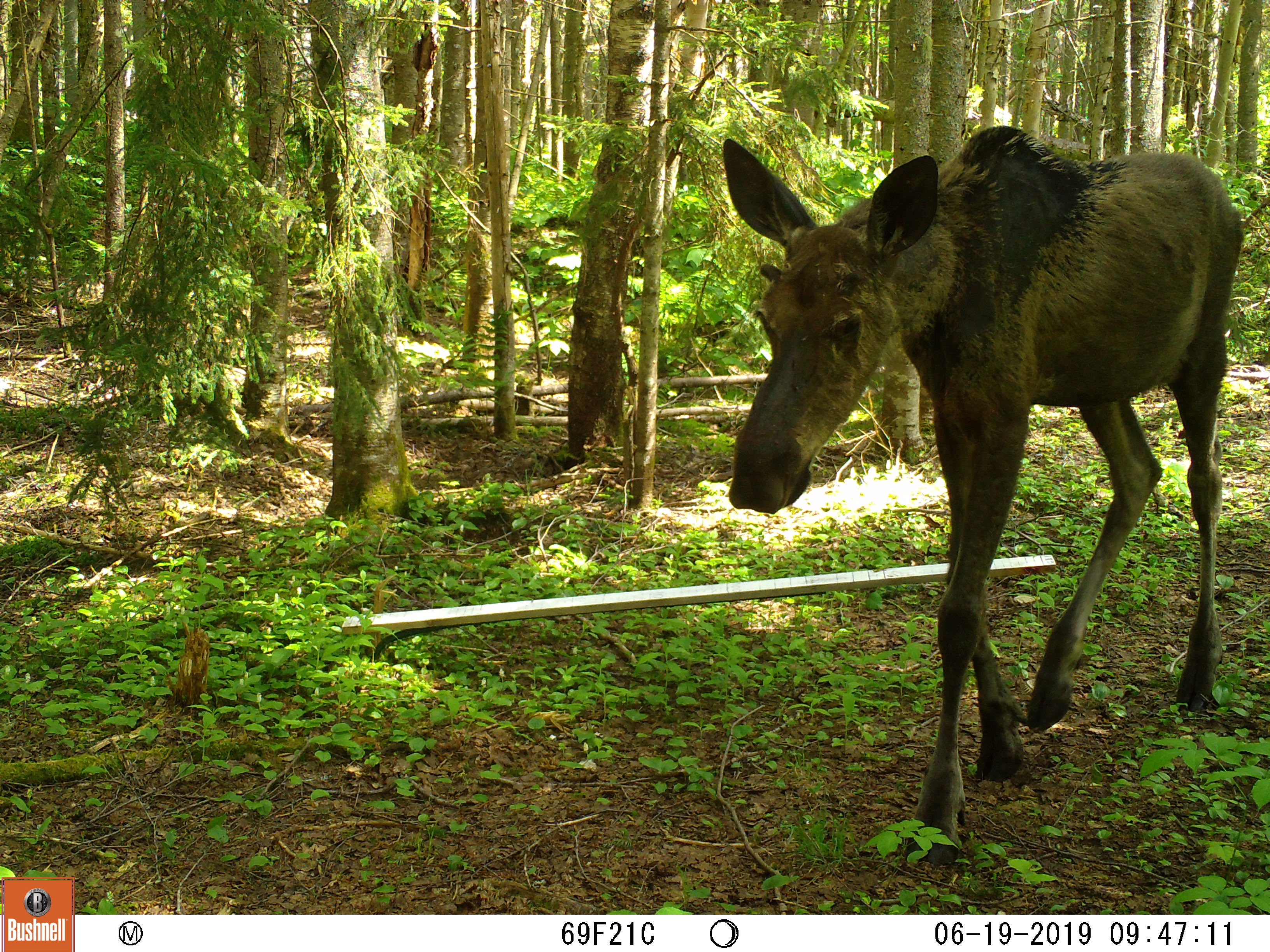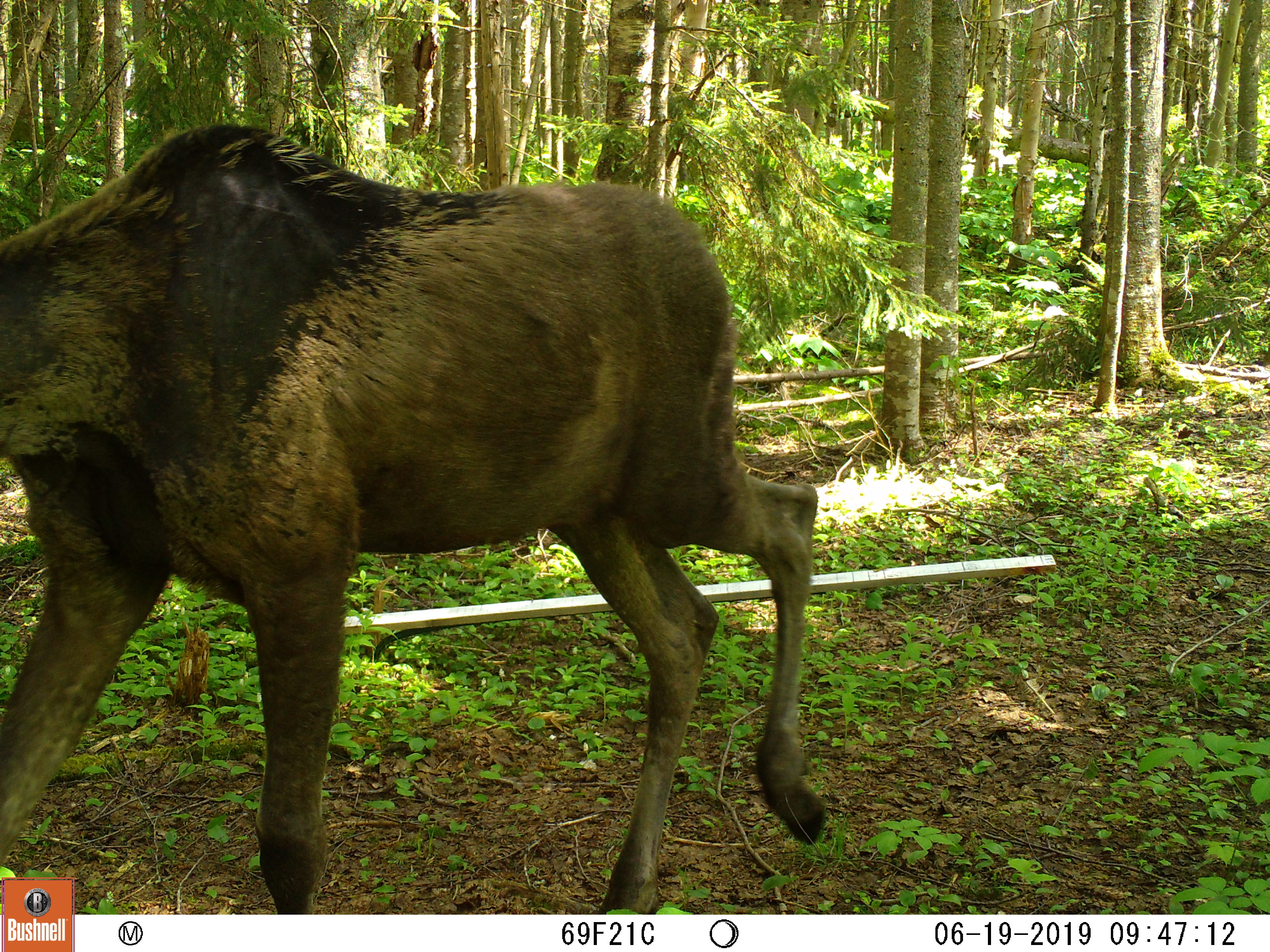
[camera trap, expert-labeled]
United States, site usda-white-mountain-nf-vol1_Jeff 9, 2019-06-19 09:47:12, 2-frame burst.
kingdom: Animalia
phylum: Chordata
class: Mammalia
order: Artiodactyla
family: Cervidae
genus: Alces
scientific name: Alces alces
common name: moose